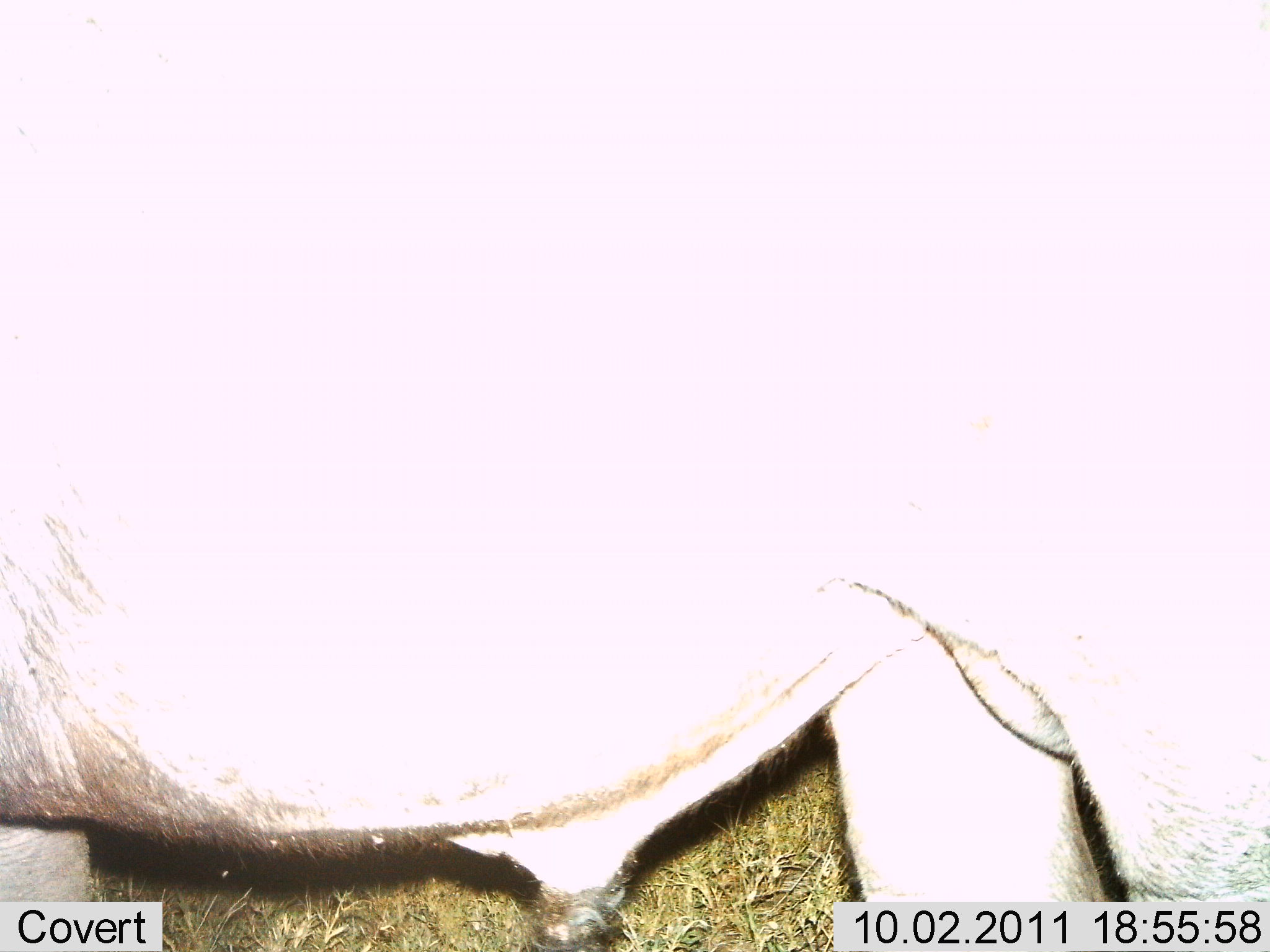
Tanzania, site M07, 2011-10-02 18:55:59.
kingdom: Animalia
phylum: Chordata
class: Mammalia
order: Artiodactyla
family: Bovidae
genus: Connochaetes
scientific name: Connochaetes taurinus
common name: blue wildebeest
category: wildebeest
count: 1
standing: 100%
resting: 0%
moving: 0%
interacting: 0%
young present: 0%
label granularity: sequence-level